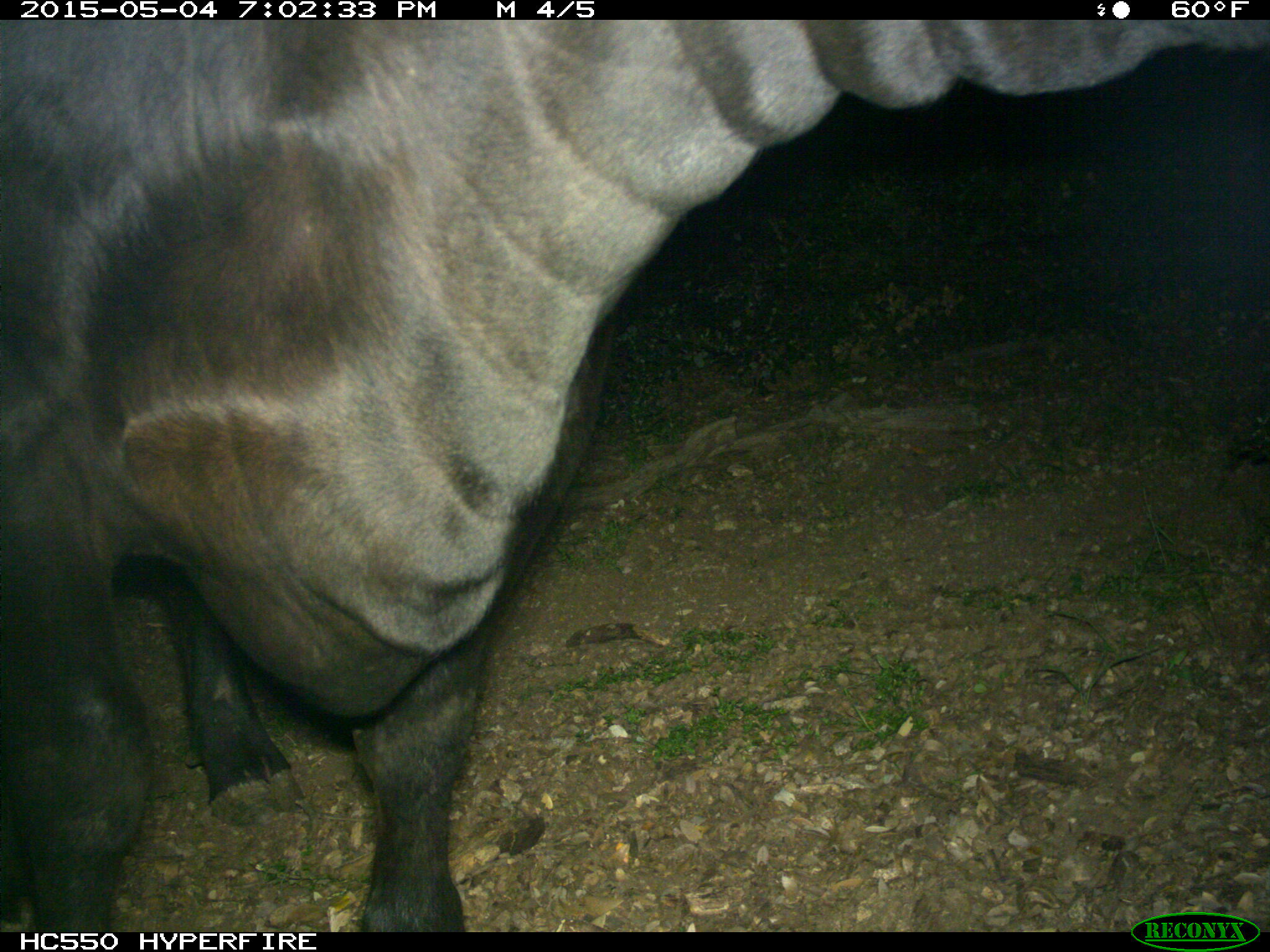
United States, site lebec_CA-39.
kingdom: Animalia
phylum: Chordata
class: Mammalia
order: Artiodactyla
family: Bovidae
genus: Bos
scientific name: Bos taurus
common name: domestic cow